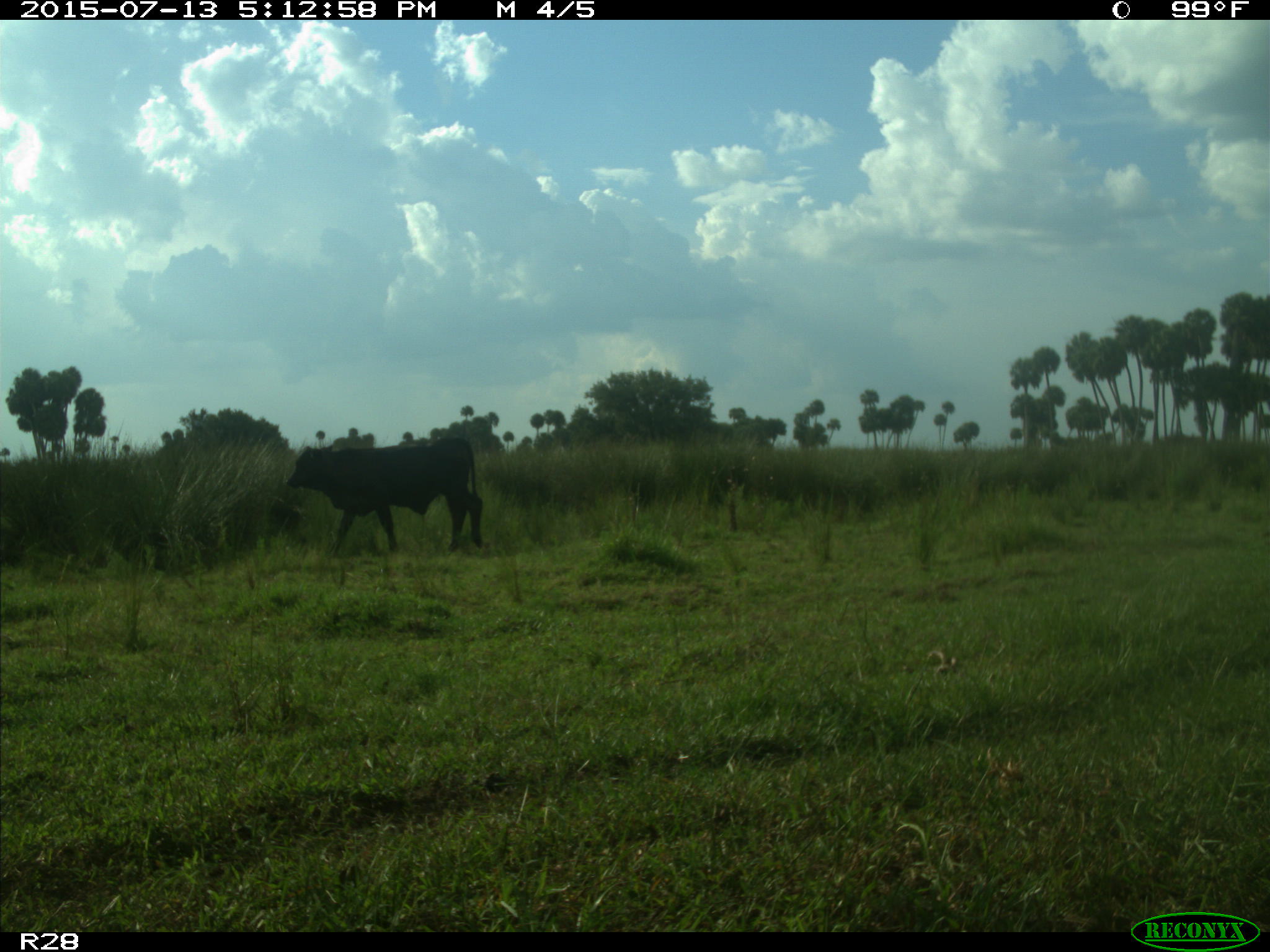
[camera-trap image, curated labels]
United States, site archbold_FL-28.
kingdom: Animalia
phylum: Chordata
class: Mammalia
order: Artiodactyla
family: Bovidae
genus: Bos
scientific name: Bos taurus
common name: domestic cow